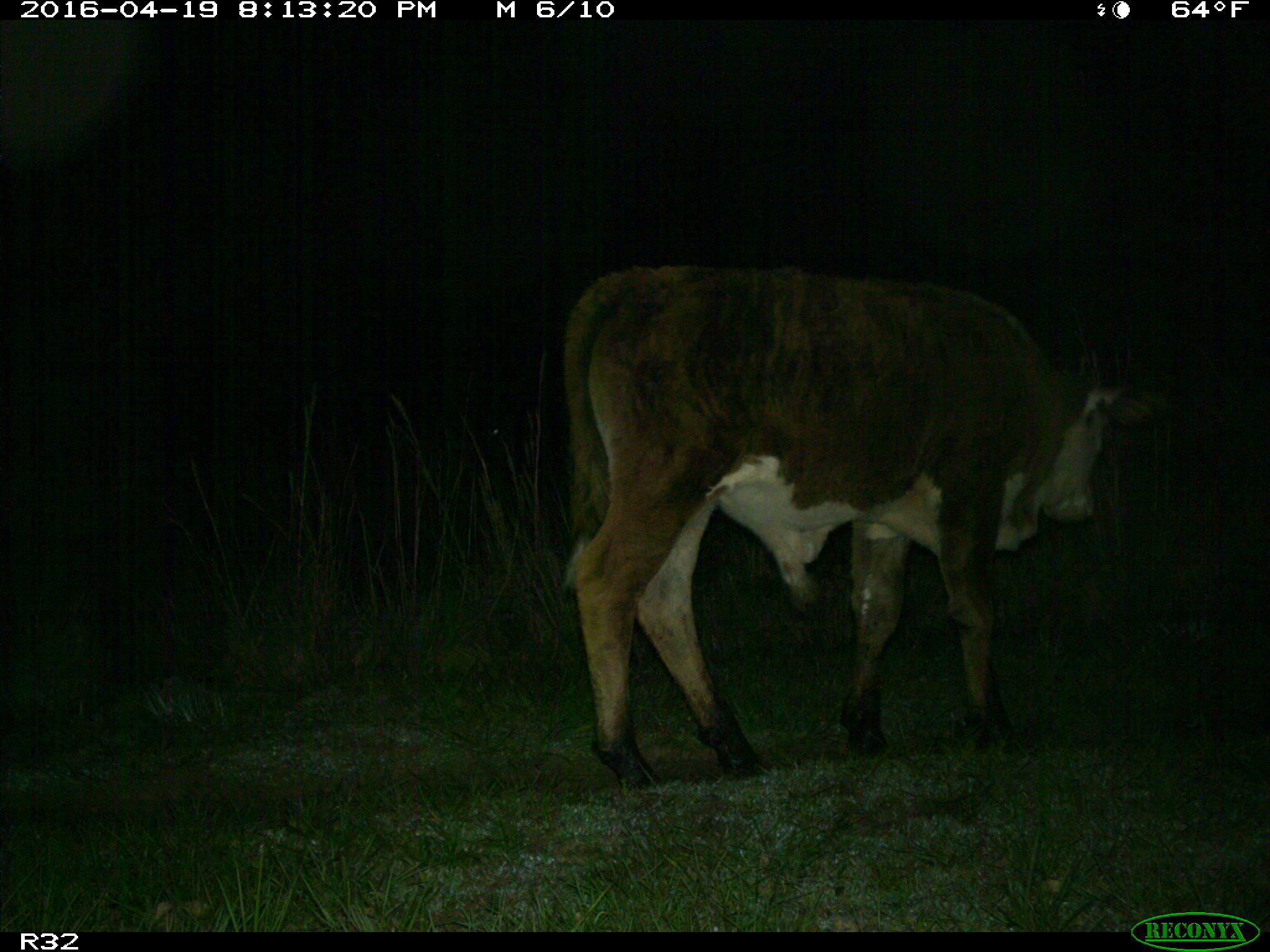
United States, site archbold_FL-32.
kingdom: Animalia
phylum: Chordata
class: Mammalia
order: Artiodactyla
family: Bovidae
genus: Bos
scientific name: Bos taurus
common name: domestic cow